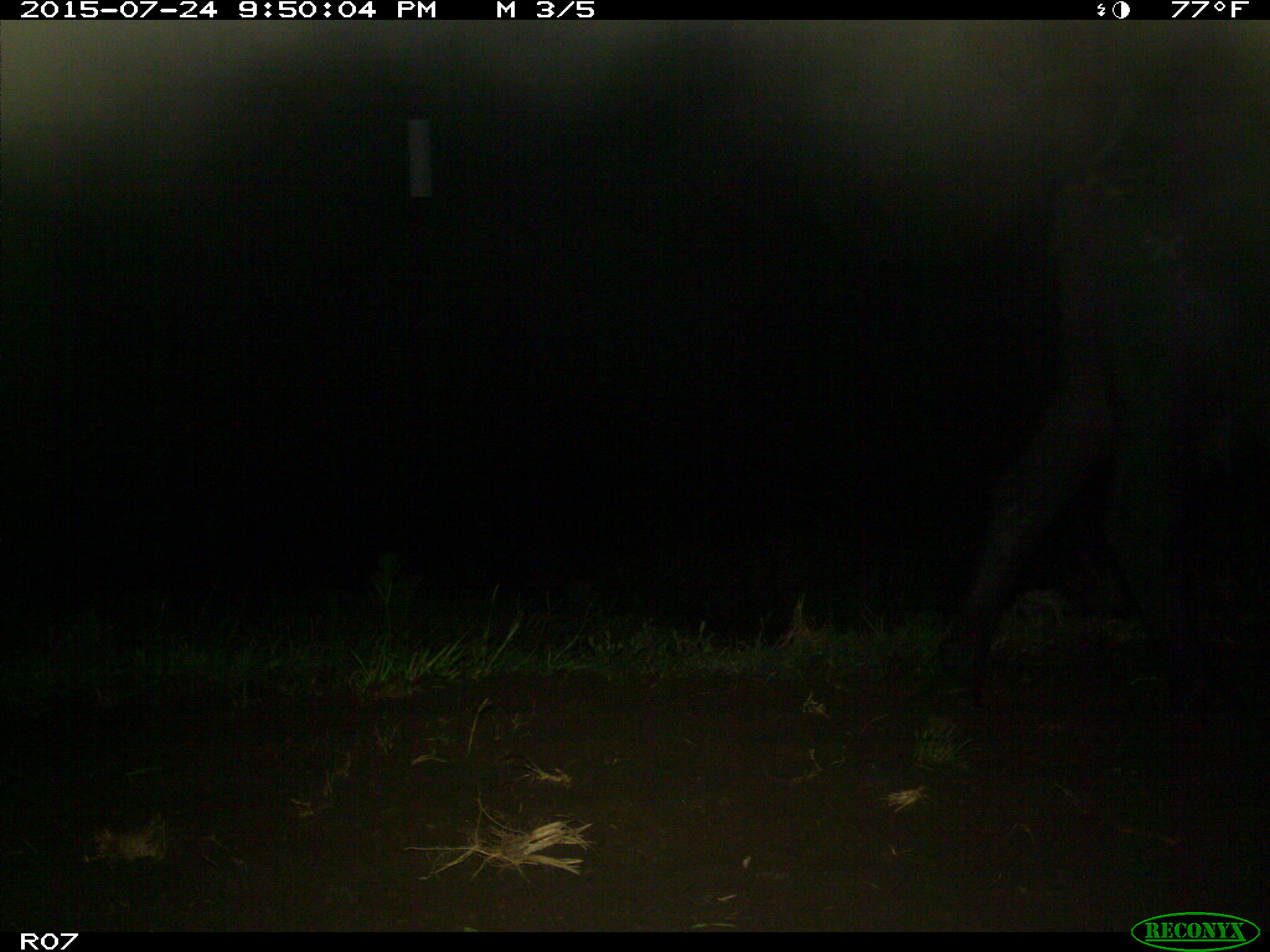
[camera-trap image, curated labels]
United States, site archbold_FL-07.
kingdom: Animalia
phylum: Chordata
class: Mammalia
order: Artiodactyla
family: Bovidae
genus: Bos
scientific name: Bos taurus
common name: domestic cow